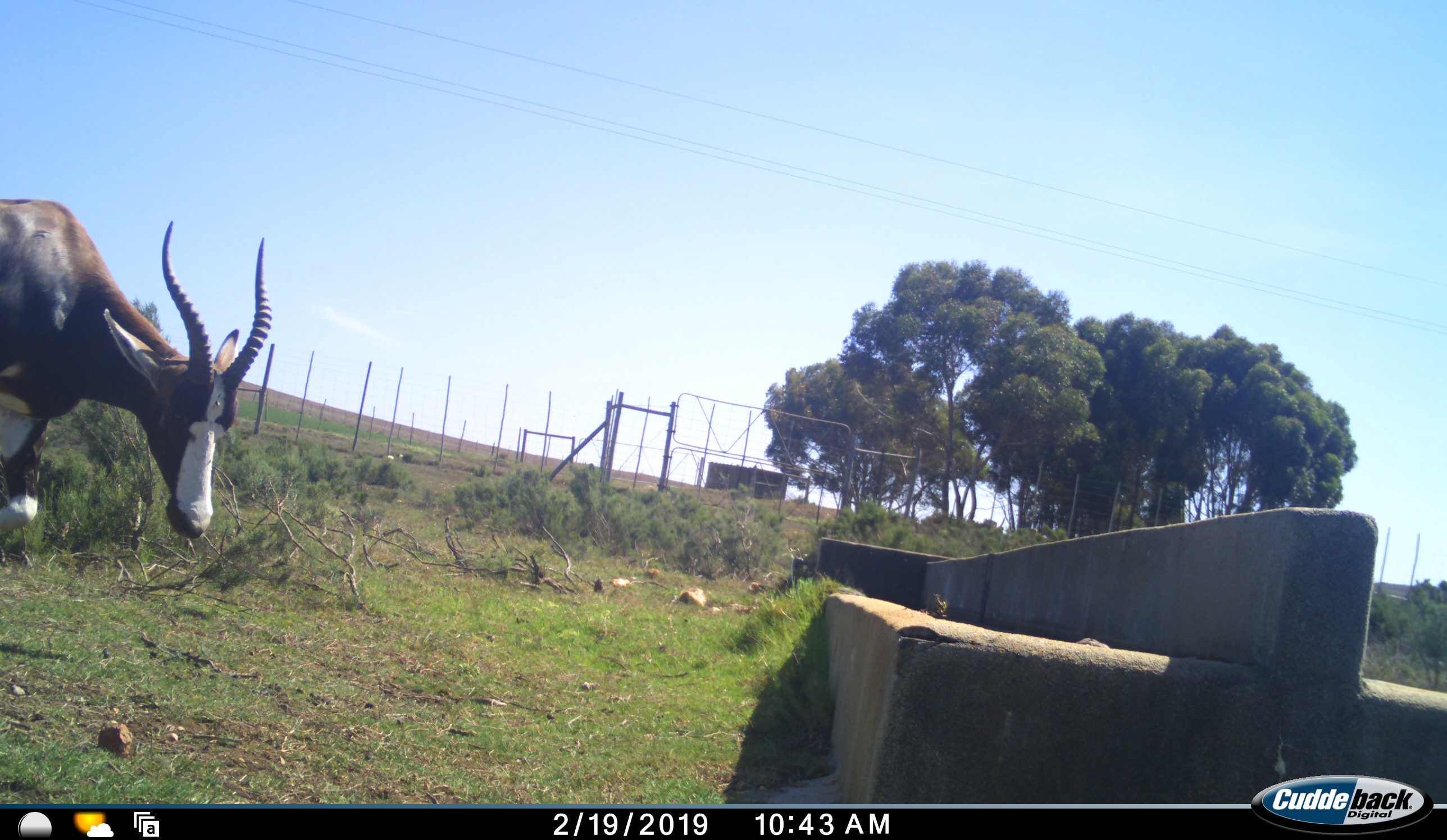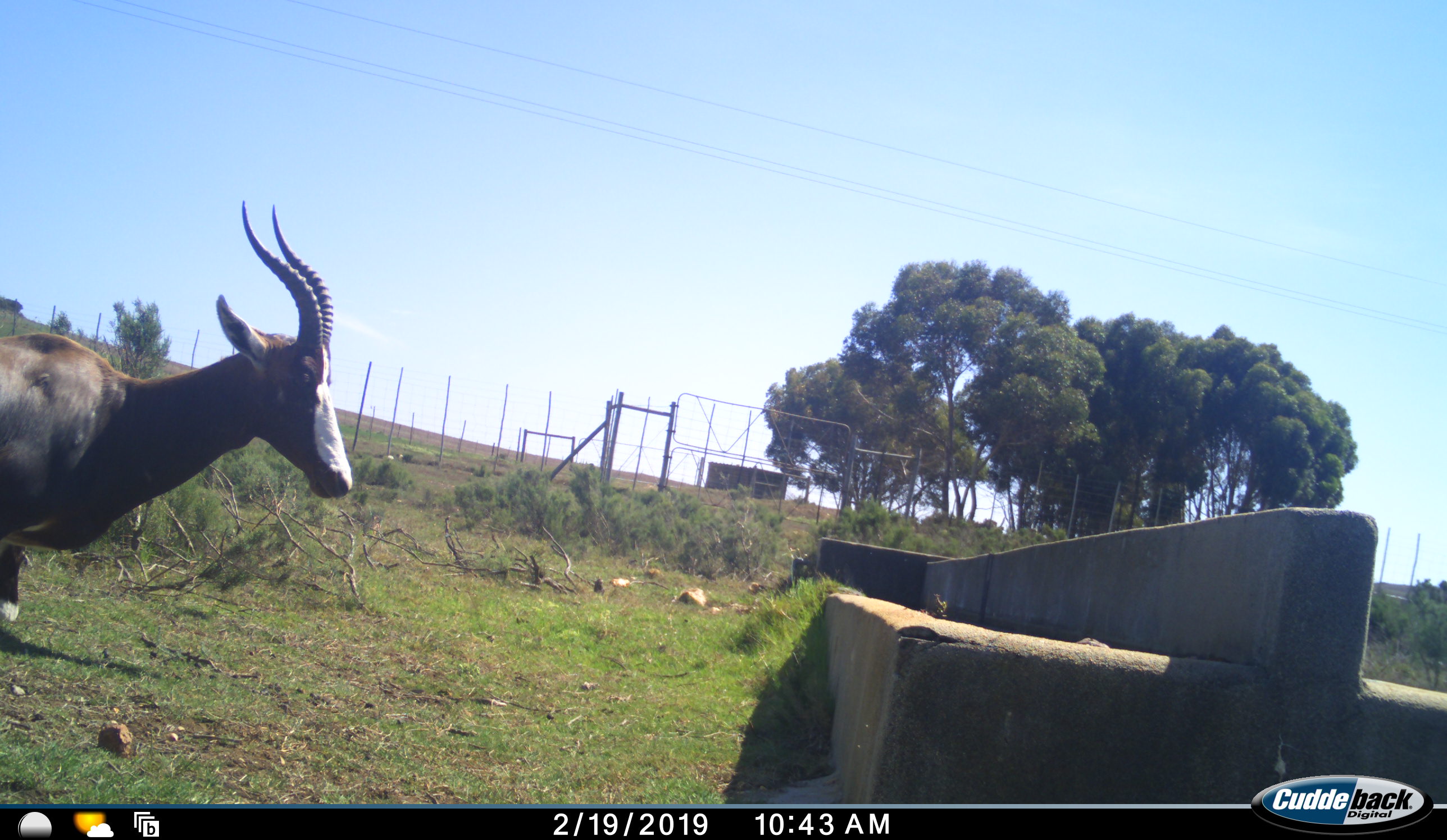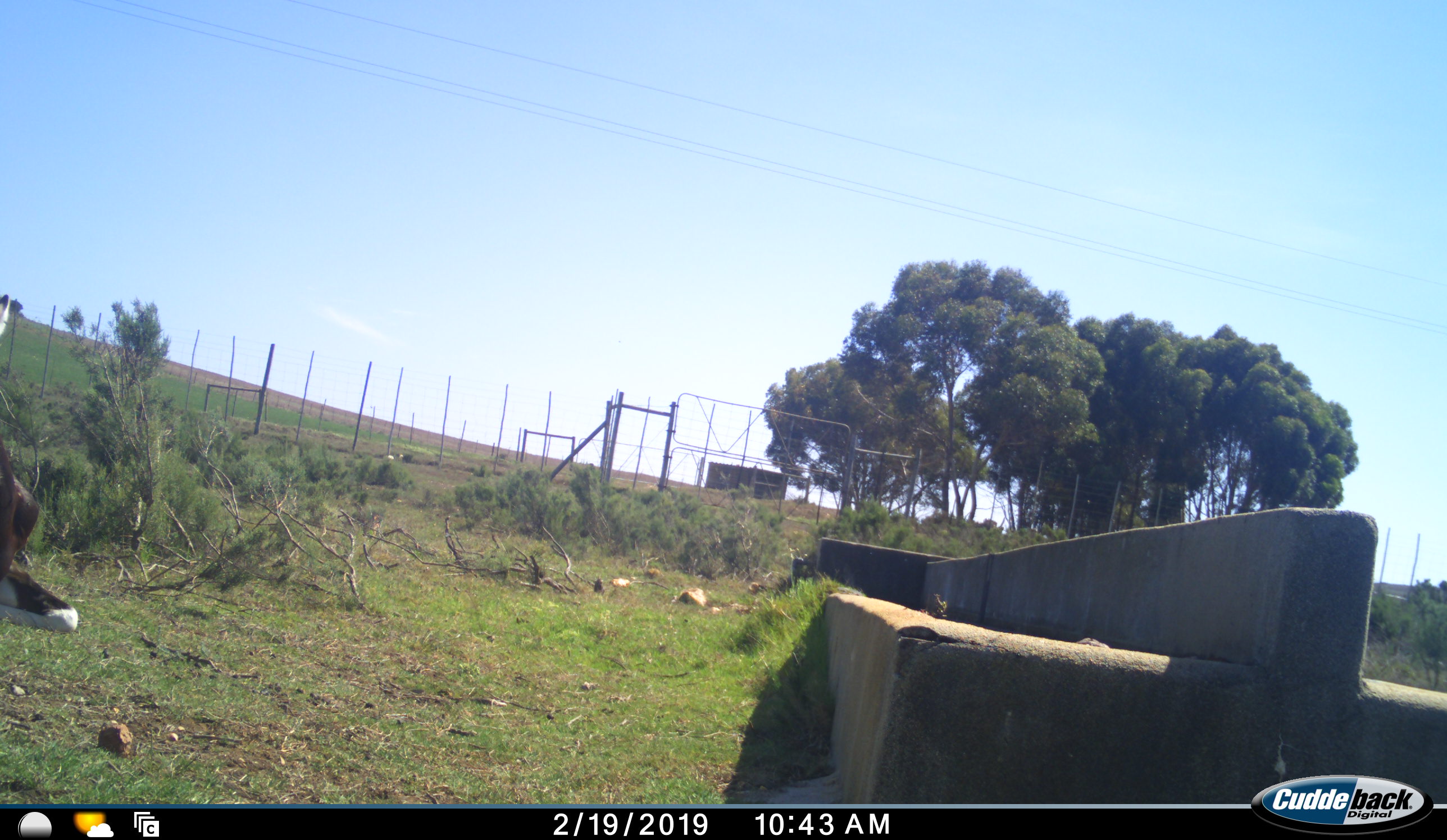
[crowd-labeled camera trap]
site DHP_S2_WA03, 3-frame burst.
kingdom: Animalia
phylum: Chordata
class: Mammalia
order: Artiodactyla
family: Bovidae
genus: Damaliscus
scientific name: Damaliscus pygargus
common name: bontebok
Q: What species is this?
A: Bontebok (Damaliscus pygargus).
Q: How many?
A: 1.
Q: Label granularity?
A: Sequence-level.